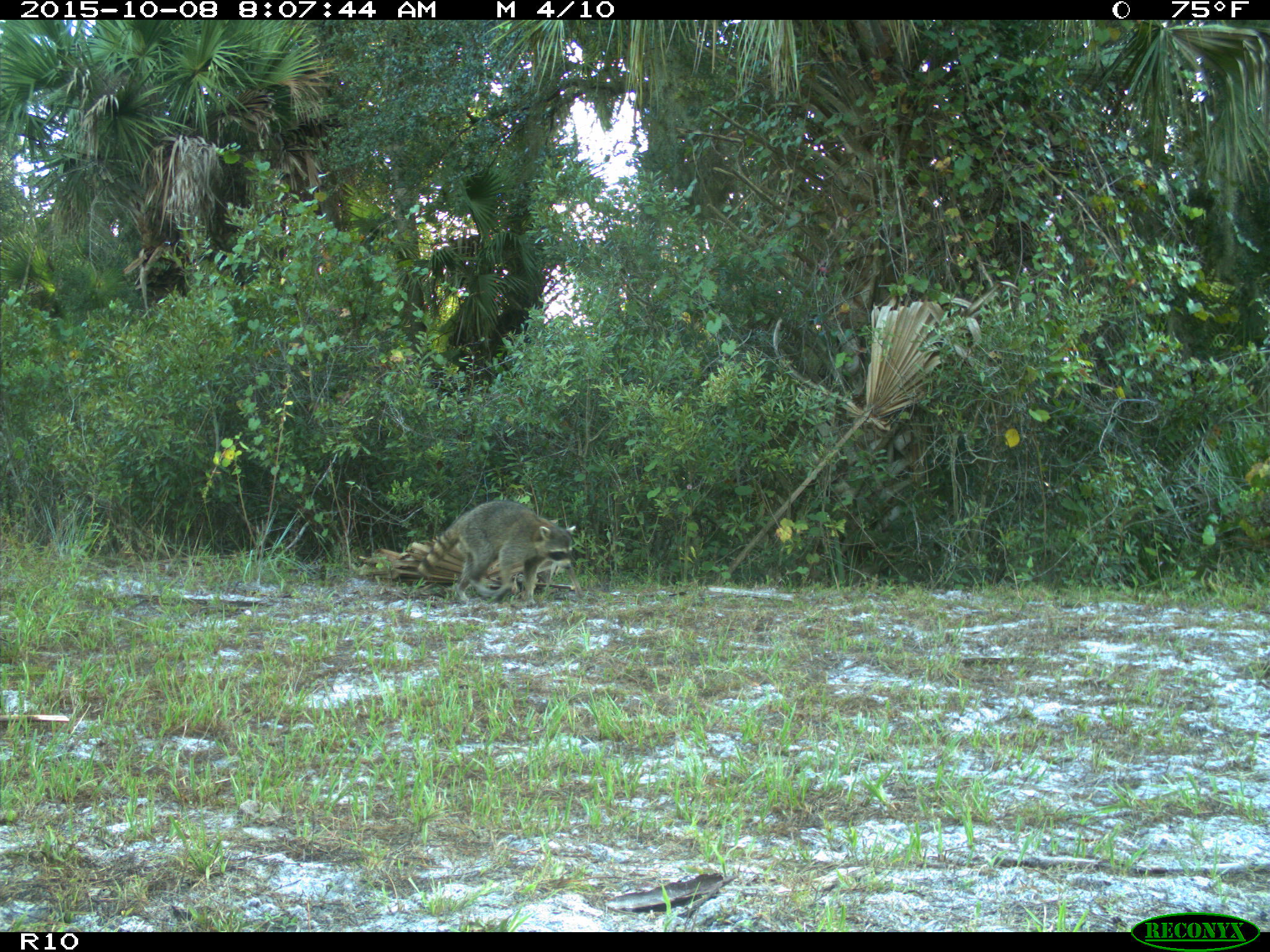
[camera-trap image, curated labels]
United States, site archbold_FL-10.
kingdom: Animalia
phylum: Chordata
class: Mammalia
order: Carnivora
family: Procyonidae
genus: Procyon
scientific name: Procyon lotor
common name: common raccoon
Procyon lotor (common raccoon).